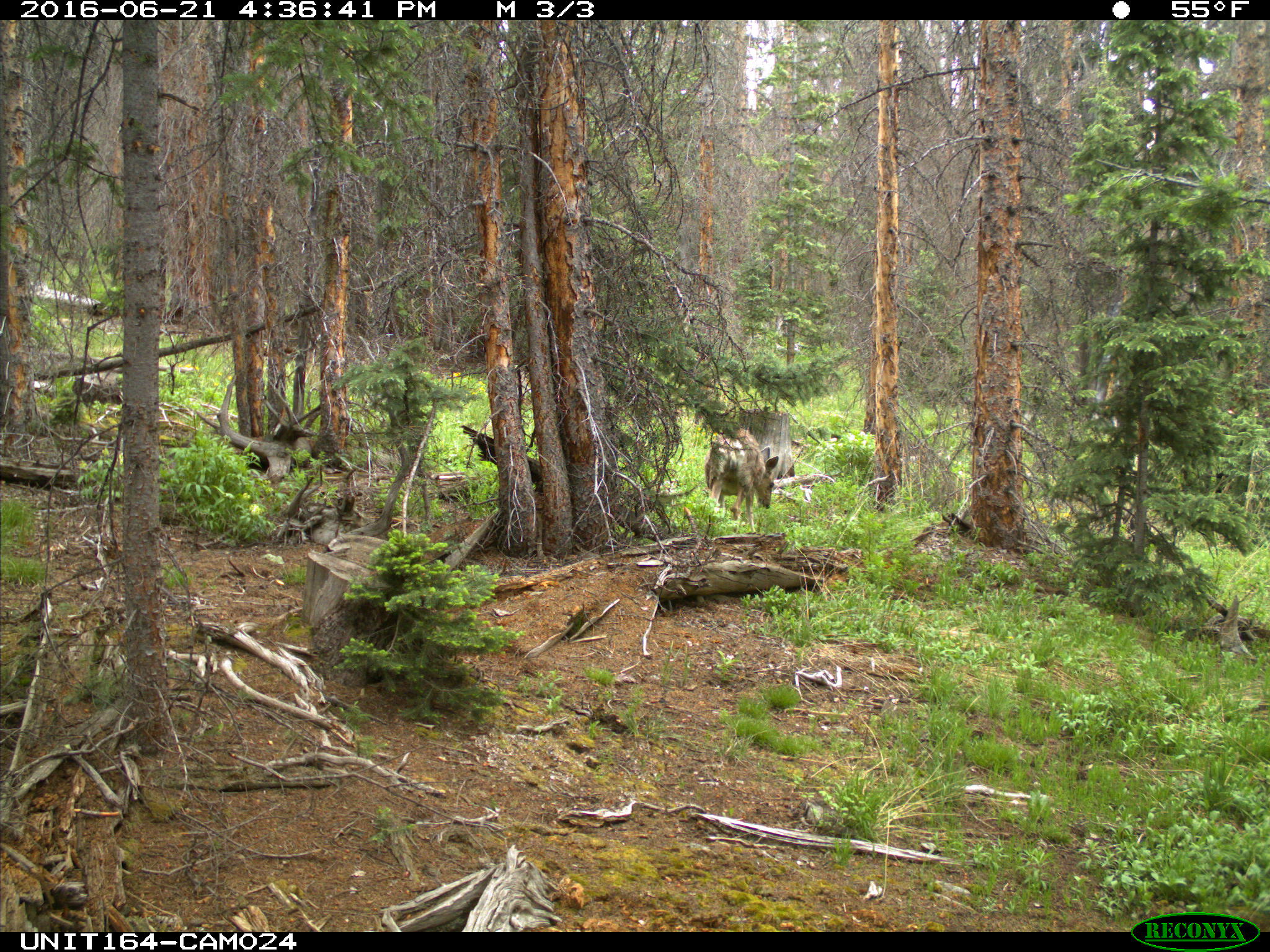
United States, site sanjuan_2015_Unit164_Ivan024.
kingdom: Animalia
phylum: Chordata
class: Mammalia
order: Artiodactyla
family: Cervidae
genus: Odocoileus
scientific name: Odocoileus hemionus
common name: mule deer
Odocoileus hemionus (mule deer).